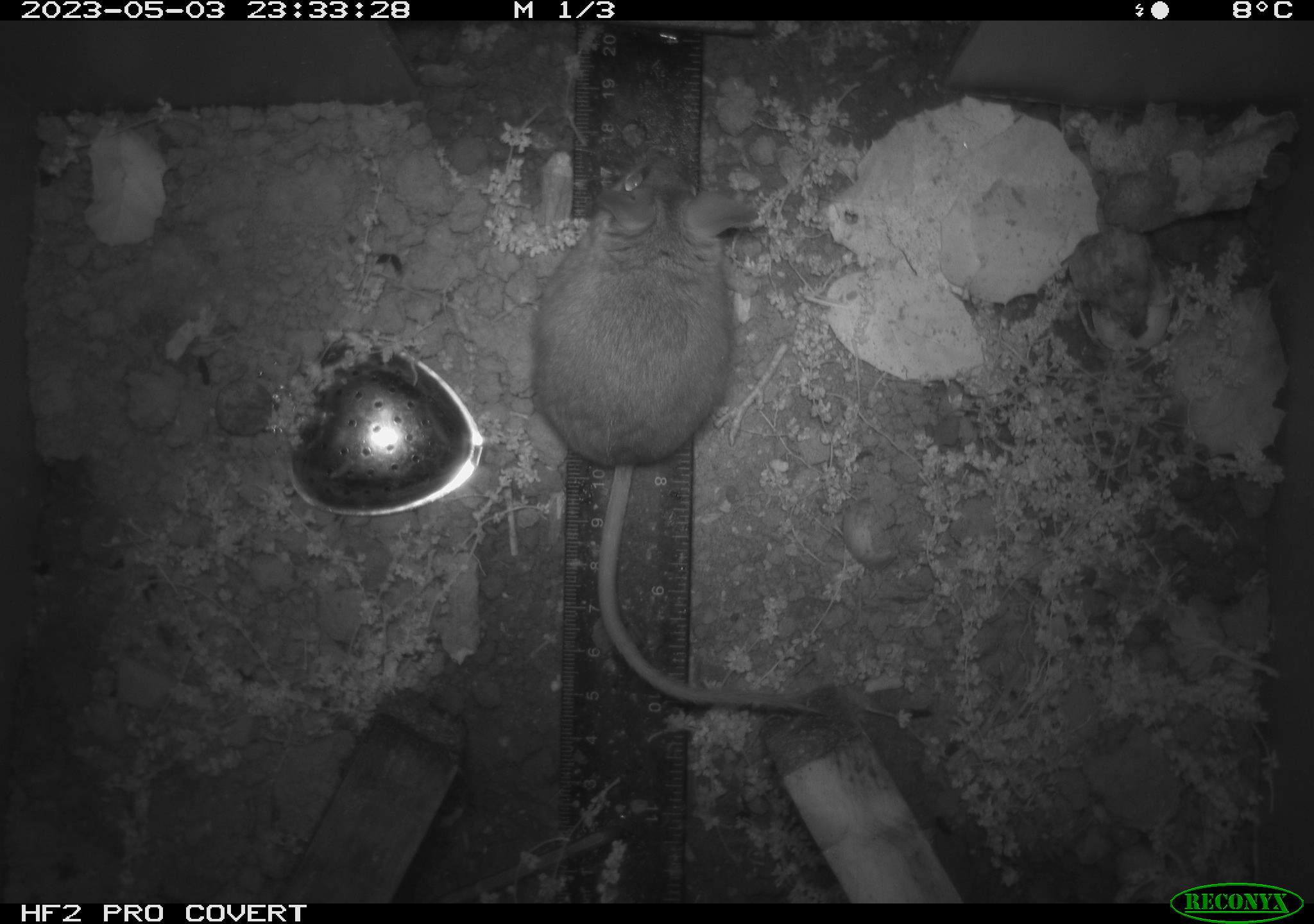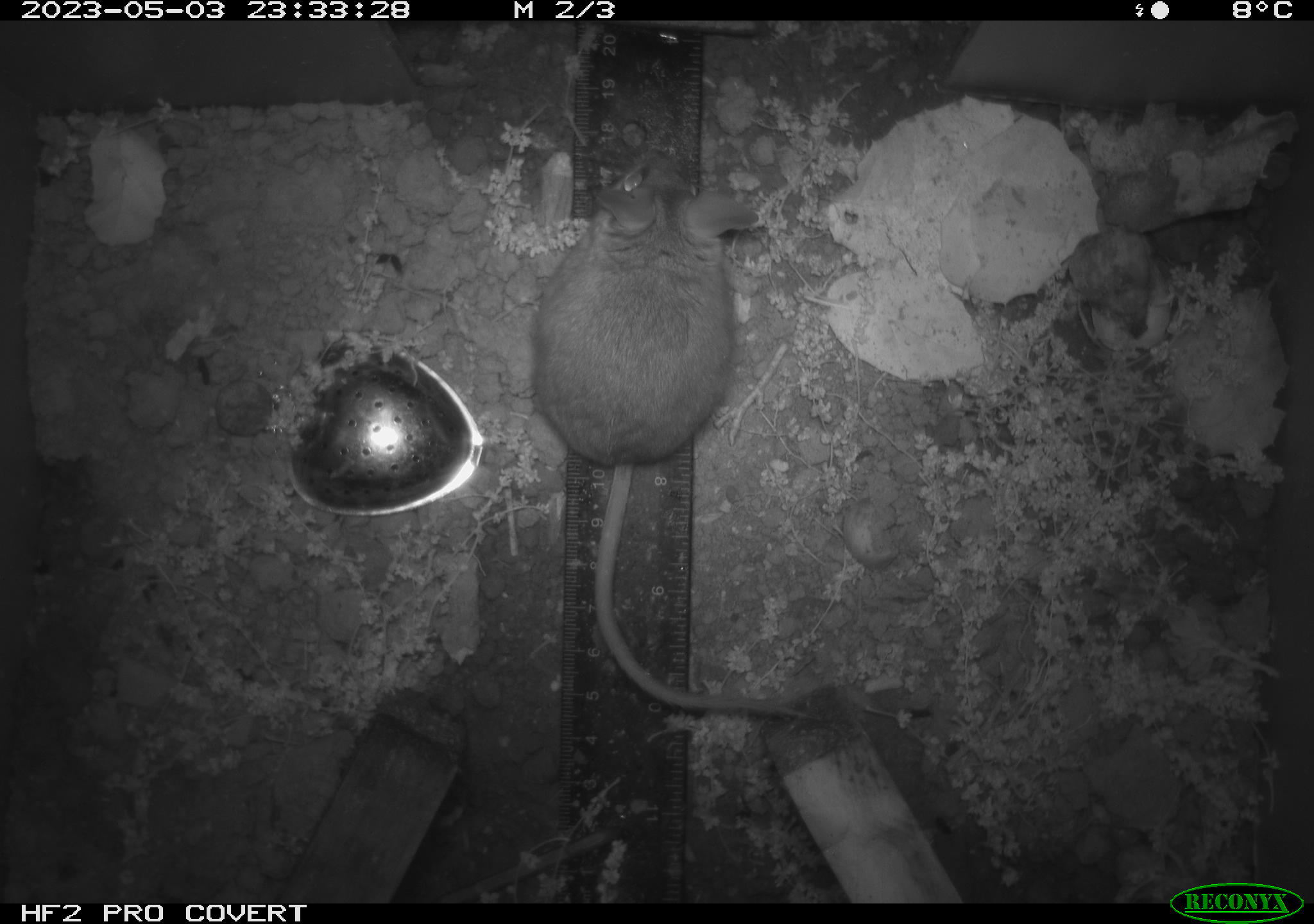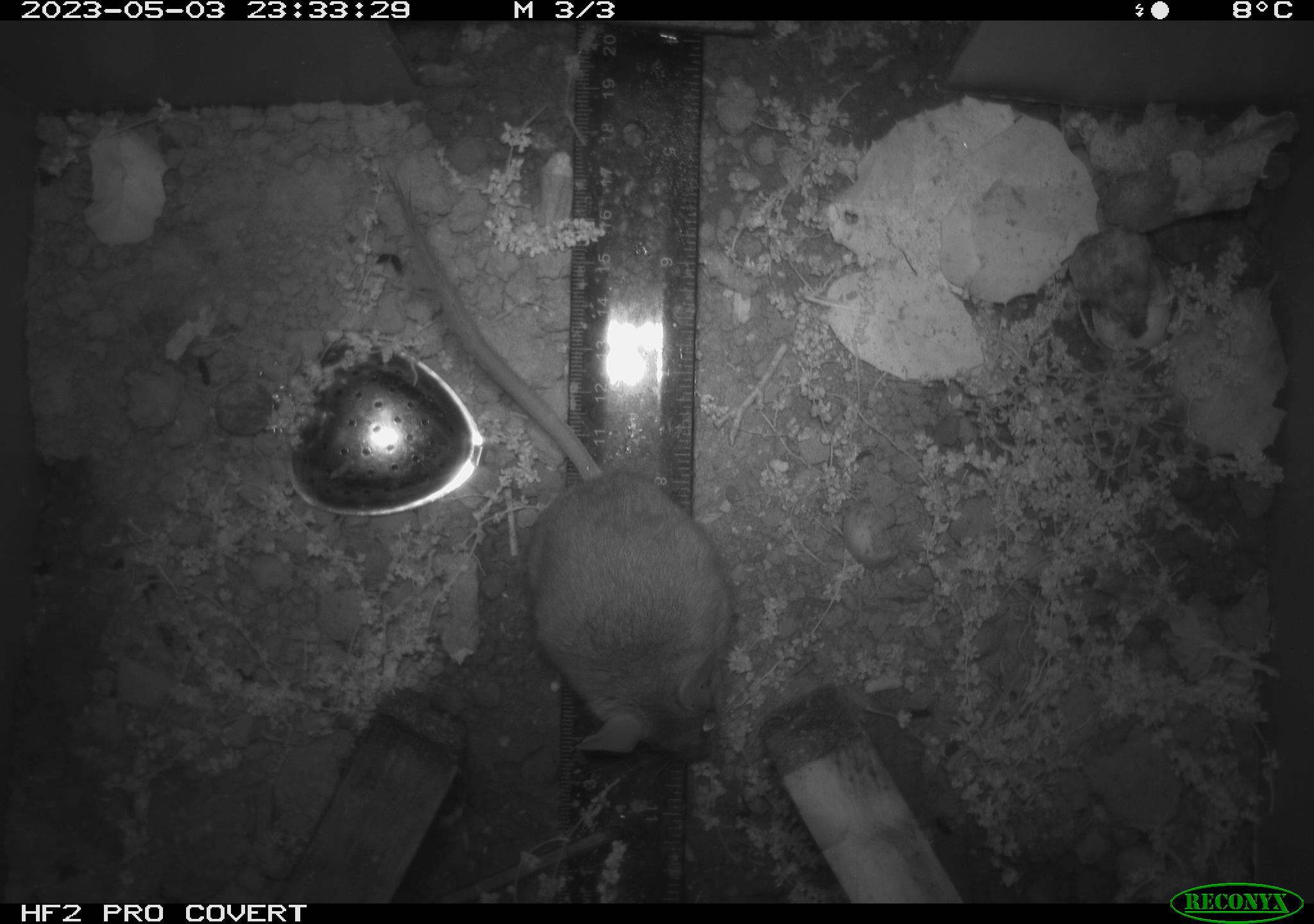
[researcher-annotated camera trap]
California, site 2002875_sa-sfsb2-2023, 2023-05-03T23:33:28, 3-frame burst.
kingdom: Animalia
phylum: Chordata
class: Mammalia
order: Rodentia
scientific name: Rodentia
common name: mouse species